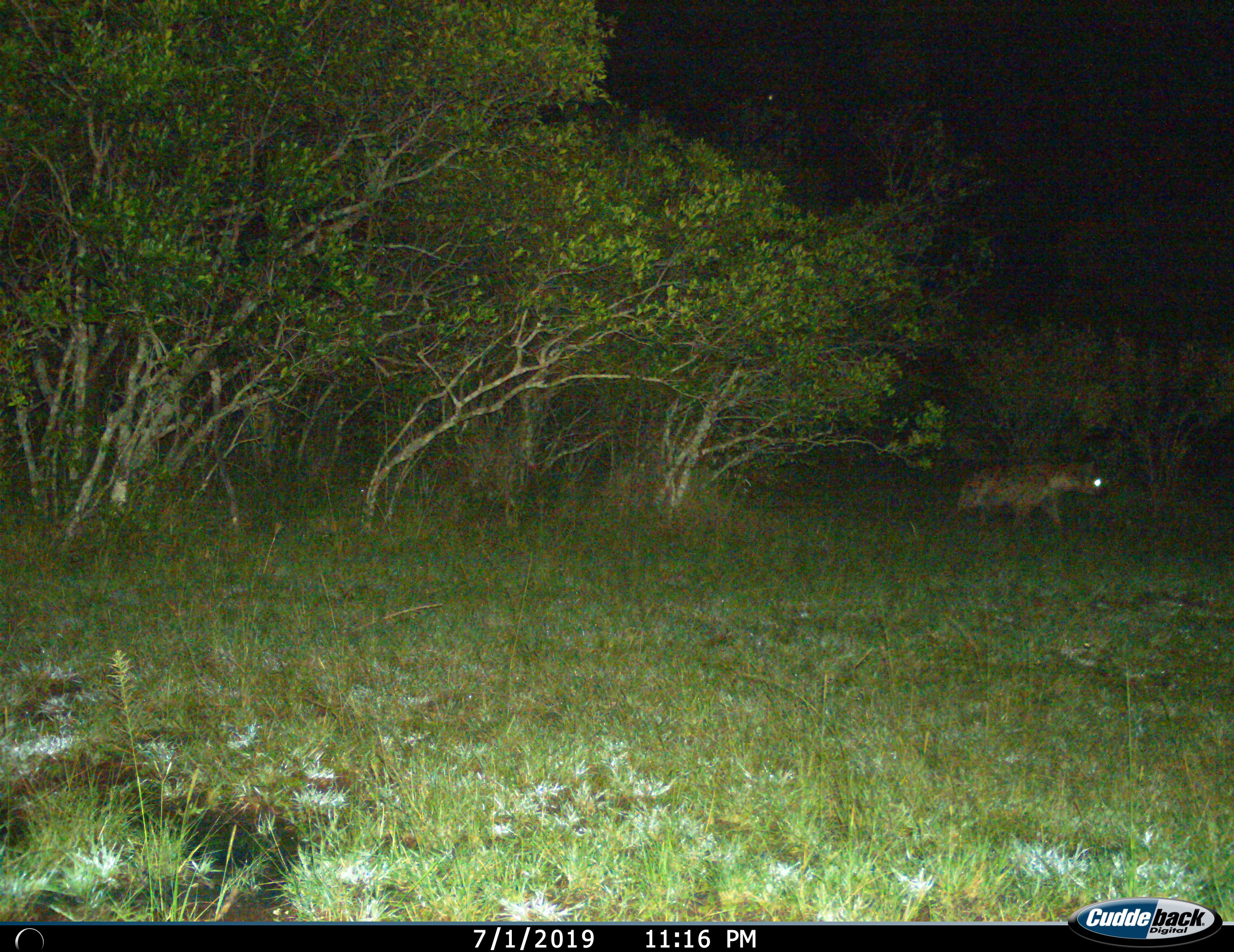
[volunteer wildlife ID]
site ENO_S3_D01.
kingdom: Animalia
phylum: Chordata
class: Mammalia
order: Carnivora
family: Hyaenidae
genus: Crocuta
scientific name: Crocuta crocuta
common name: spotted hyena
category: hyenaspotted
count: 1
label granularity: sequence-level